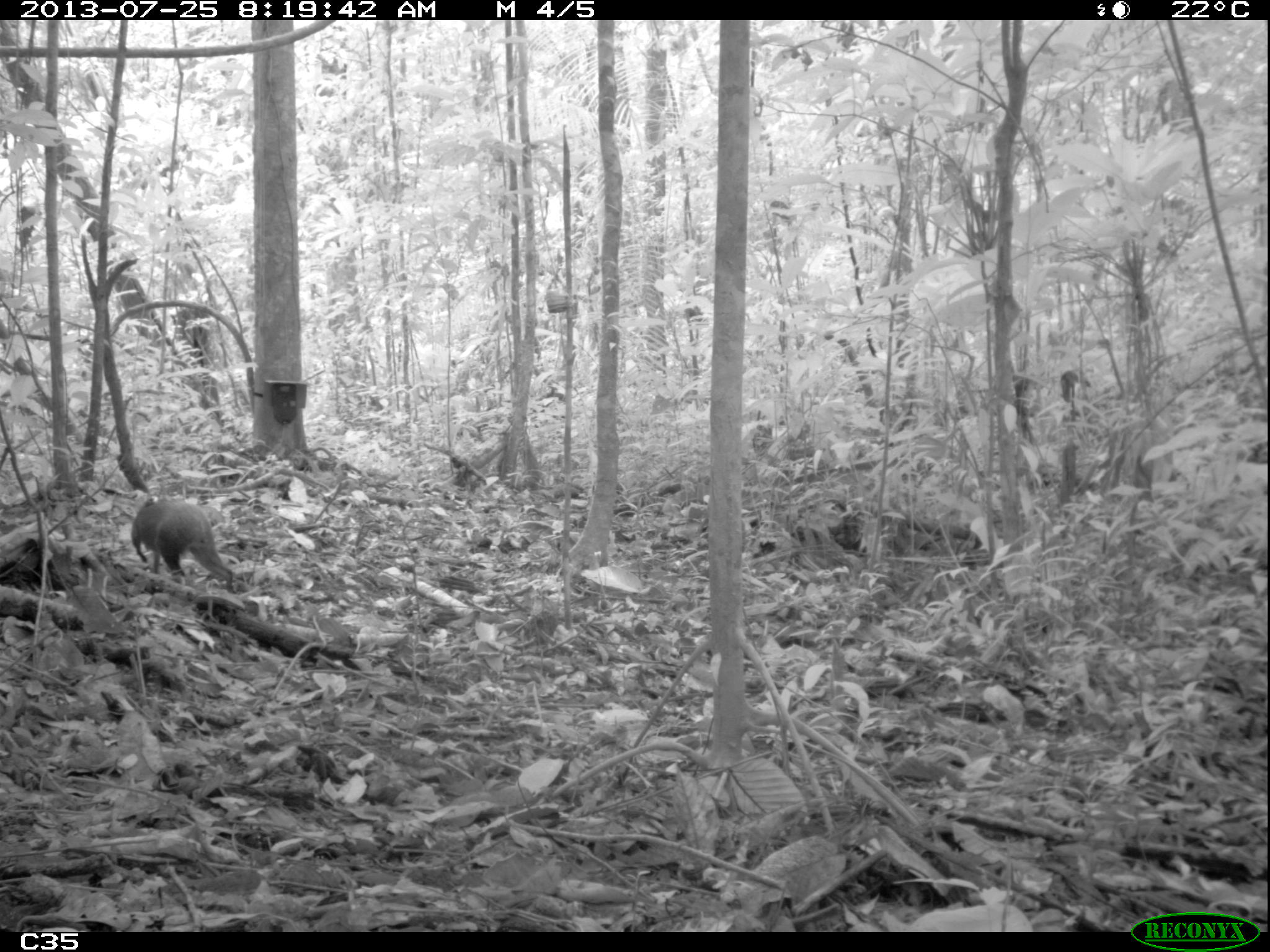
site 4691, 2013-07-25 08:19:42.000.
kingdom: Animalia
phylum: Chordata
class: Mammalia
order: Rodentia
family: Dasyproctidae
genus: Dasyprocta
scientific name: Dasyprocta leporina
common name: red-rumped agouti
Dasyprocta leporina (red-rumped agouti), count 1, age adult.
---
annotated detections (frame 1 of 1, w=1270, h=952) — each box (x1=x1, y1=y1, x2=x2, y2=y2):
dasyprocta leporina: (x1=131, y1=495, x2=234, y2=592)